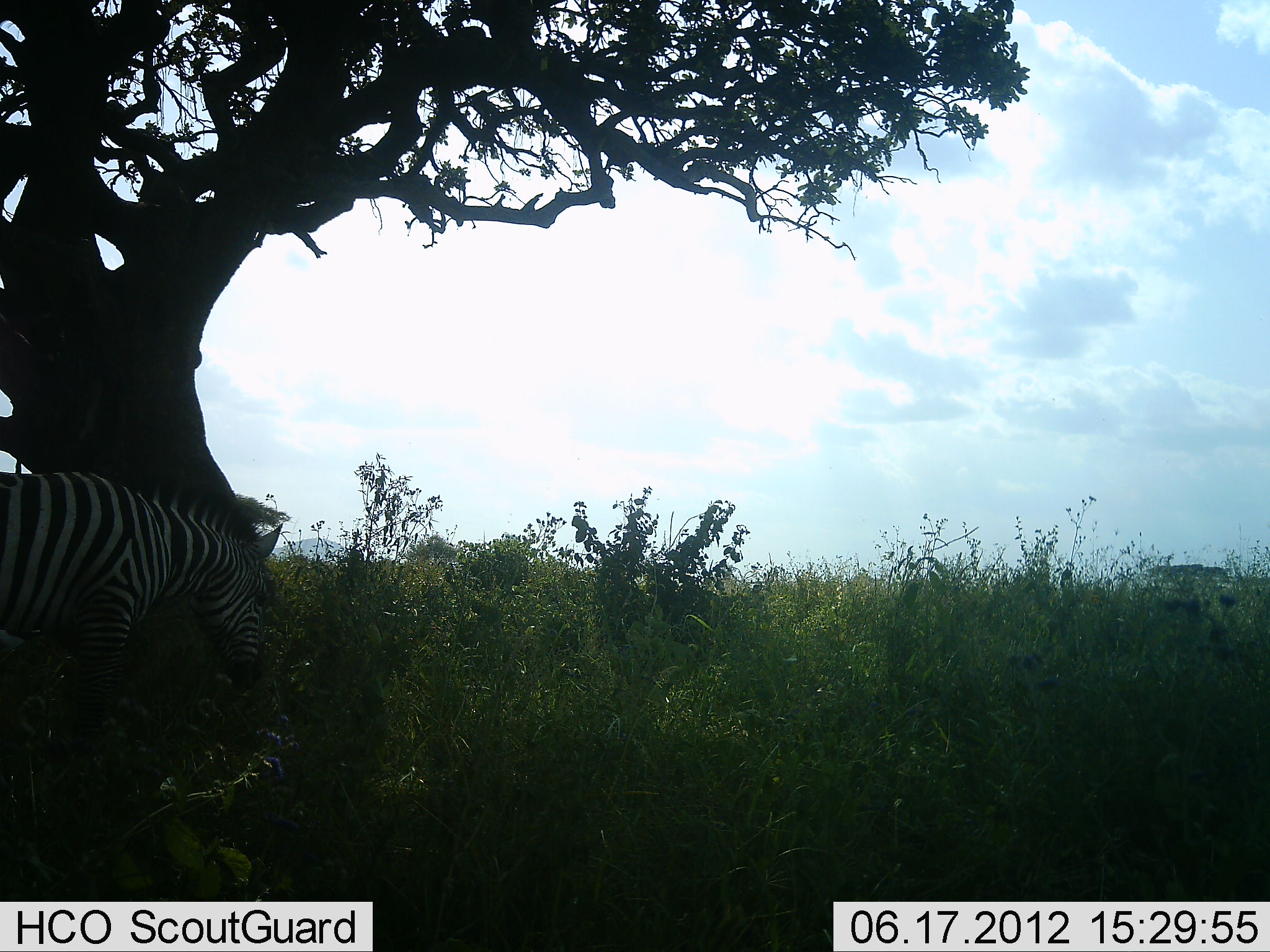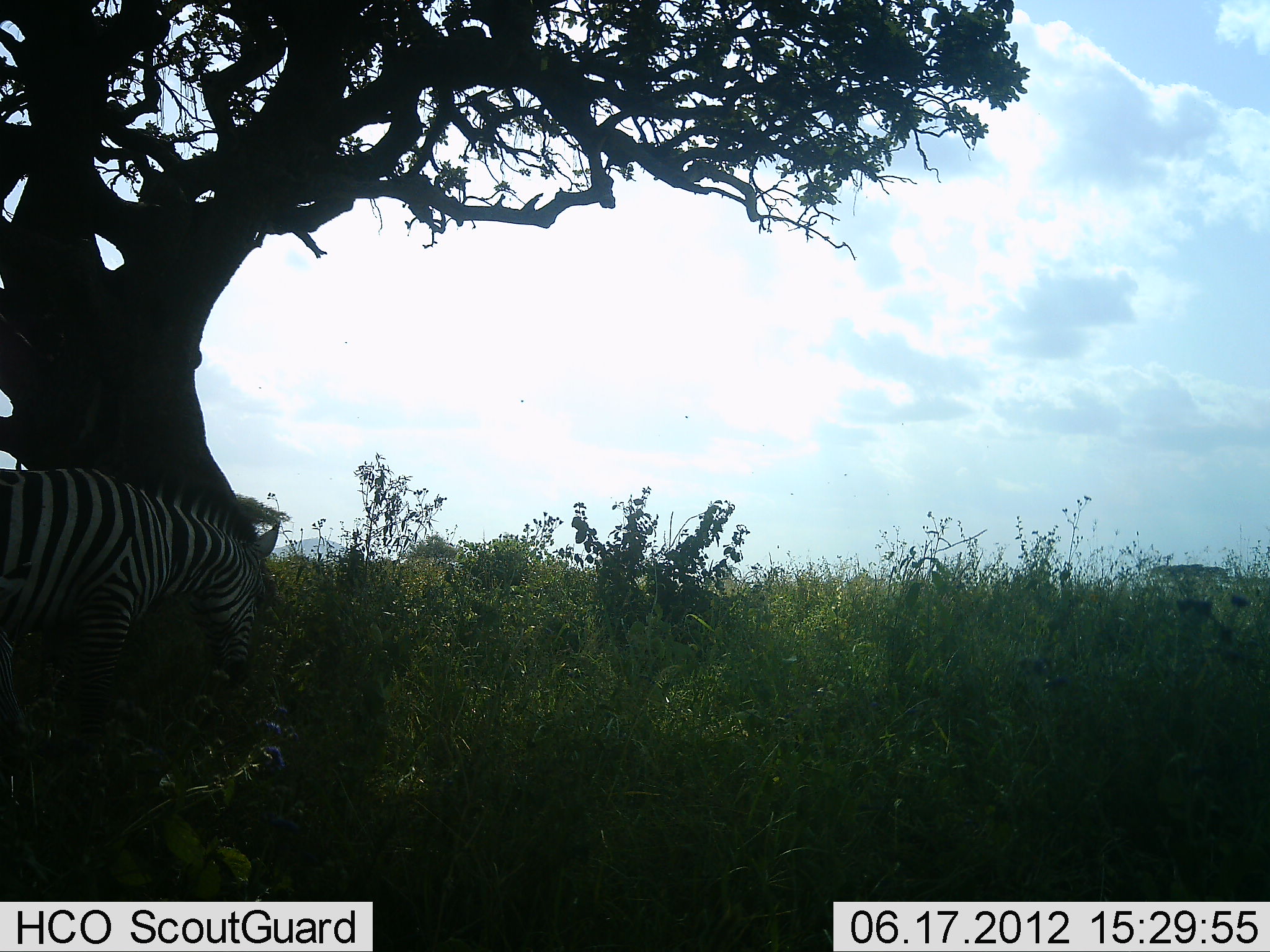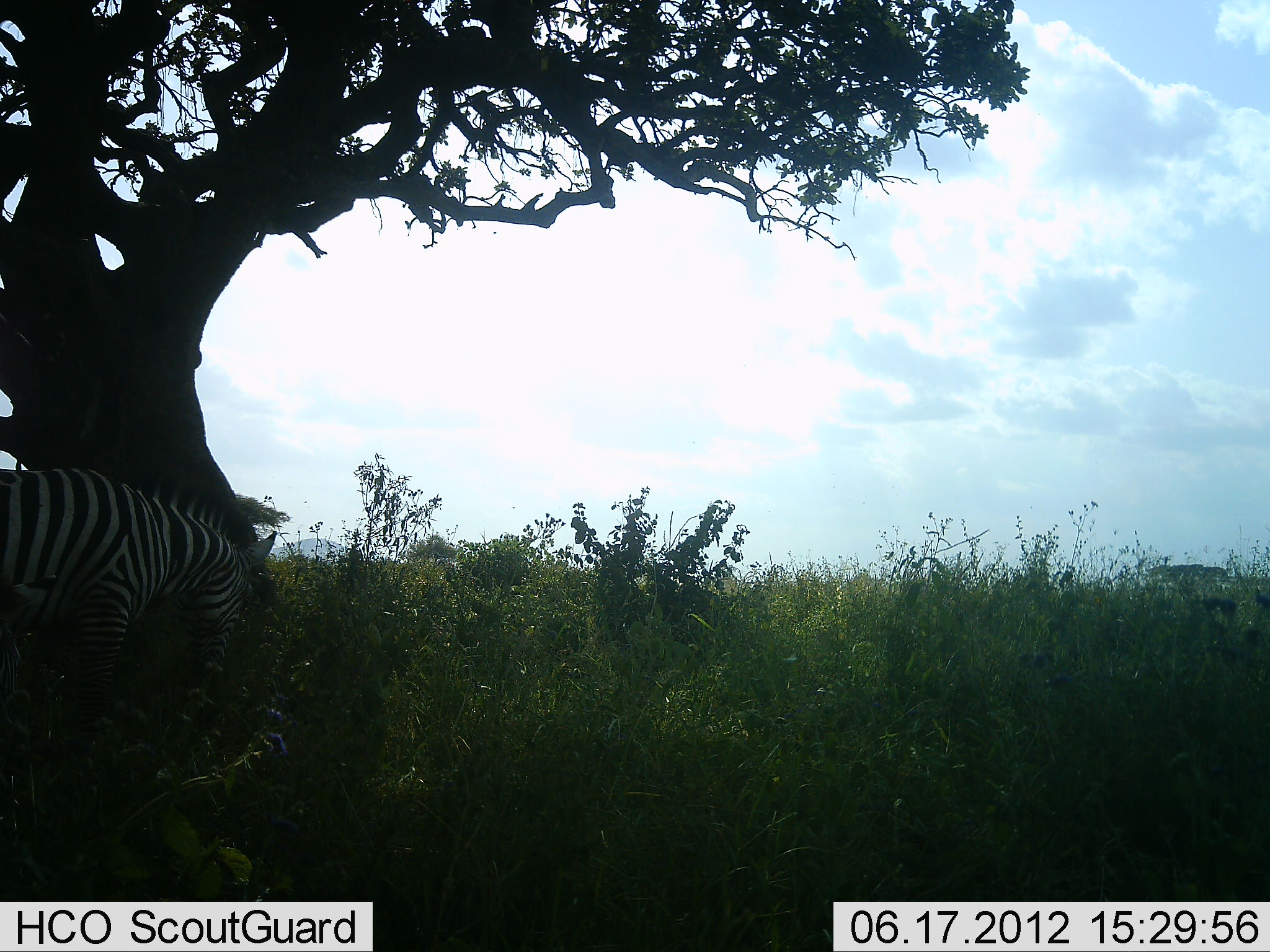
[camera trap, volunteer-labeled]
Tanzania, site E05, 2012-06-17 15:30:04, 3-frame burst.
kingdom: Animalia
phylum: Chordata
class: Mammalia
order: Perissodactyla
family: Equidae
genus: Equus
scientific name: Equus quagga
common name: plains zebra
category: zebra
Zebra (plains zebra) (Equus quagga), count 1. Behavior (volunteer vote fractions): standing 40%, resting 10%, moving 0%, interacting 0%. Young present (vote fraction): 10%. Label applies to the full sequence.